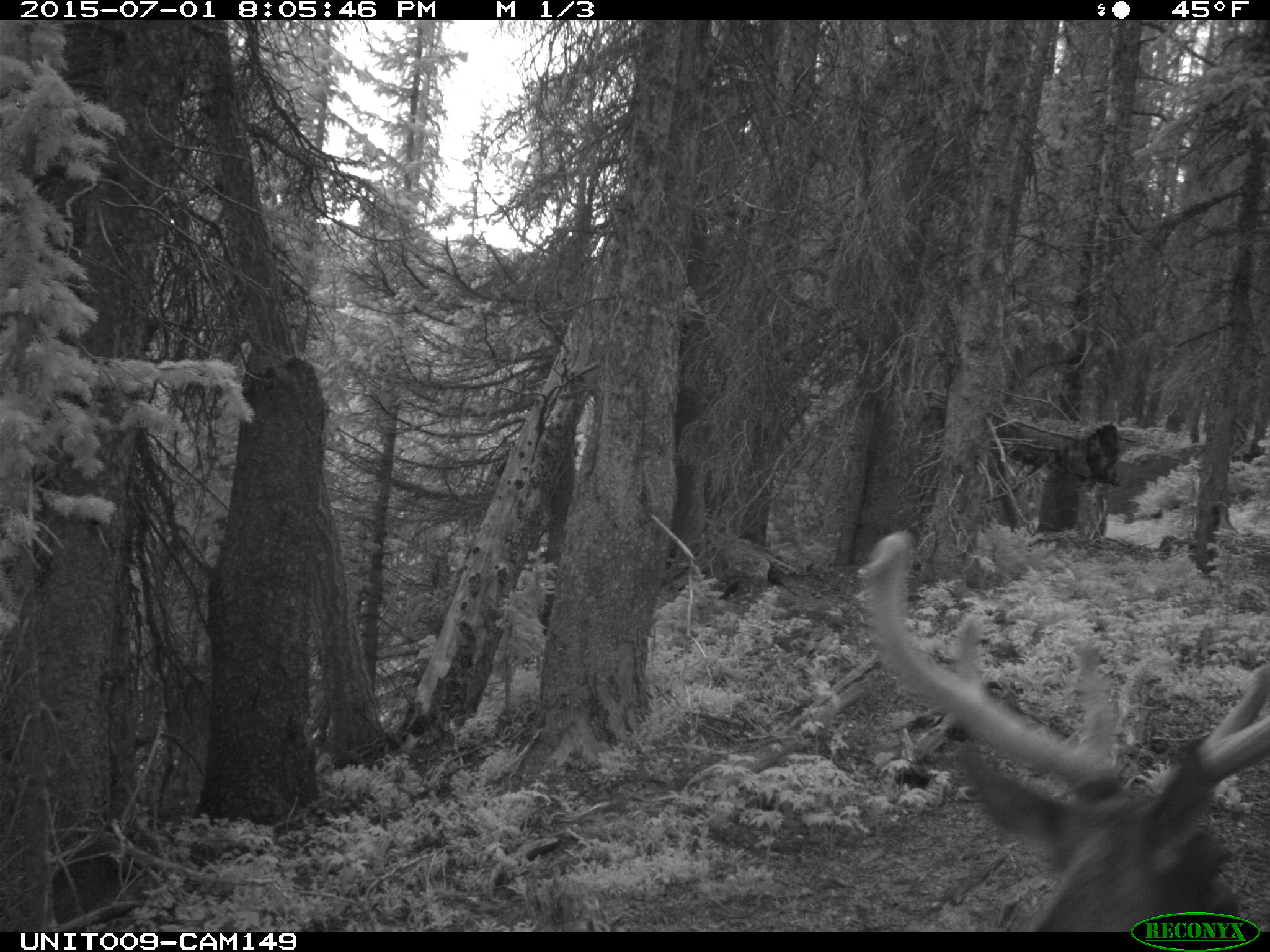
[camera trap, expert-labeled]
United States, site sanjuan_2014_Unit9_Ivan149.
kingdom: Animalia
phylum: Chordata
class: Mammalia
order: Artiodactyla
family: Cervidae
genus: Cervus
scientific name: Cervus elaphus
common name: red deer